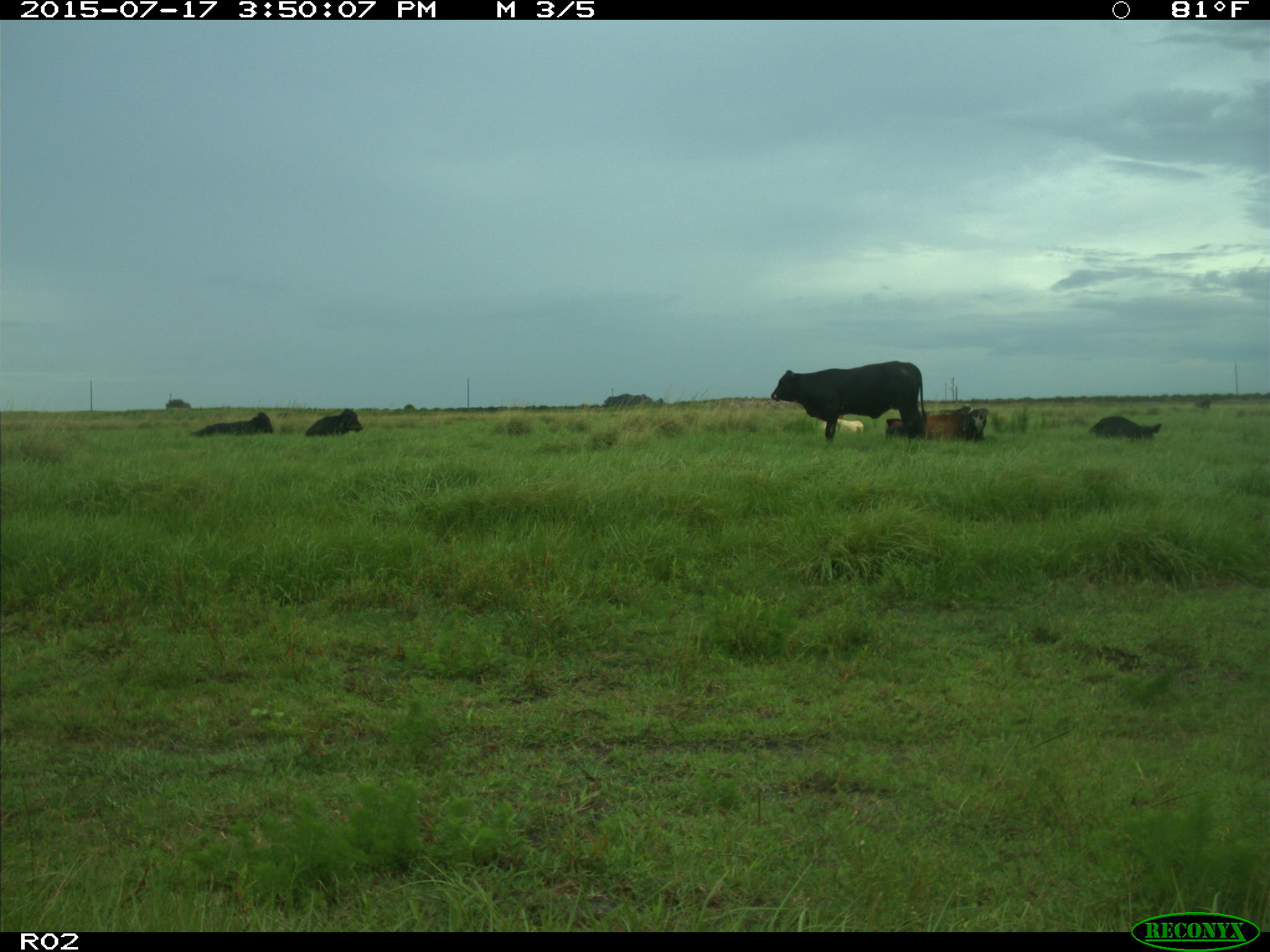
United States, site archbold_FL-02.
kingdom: Animalia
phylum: Chordata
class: Mammalia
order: Artiodactyla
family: Bovidae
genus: Bos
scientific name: Bos taurus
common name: domestic cow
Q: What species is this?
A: Bos taurus (domestic cow).